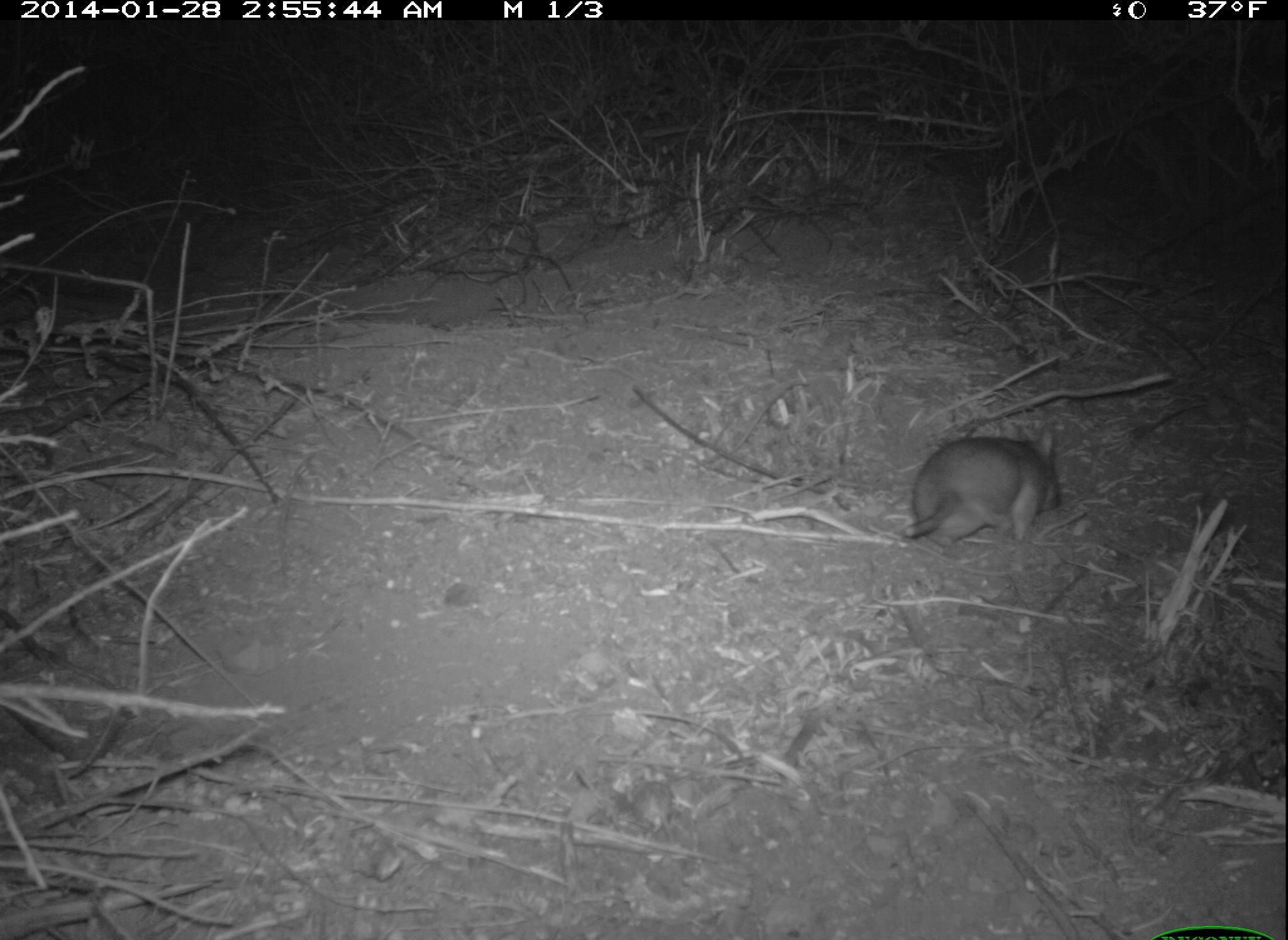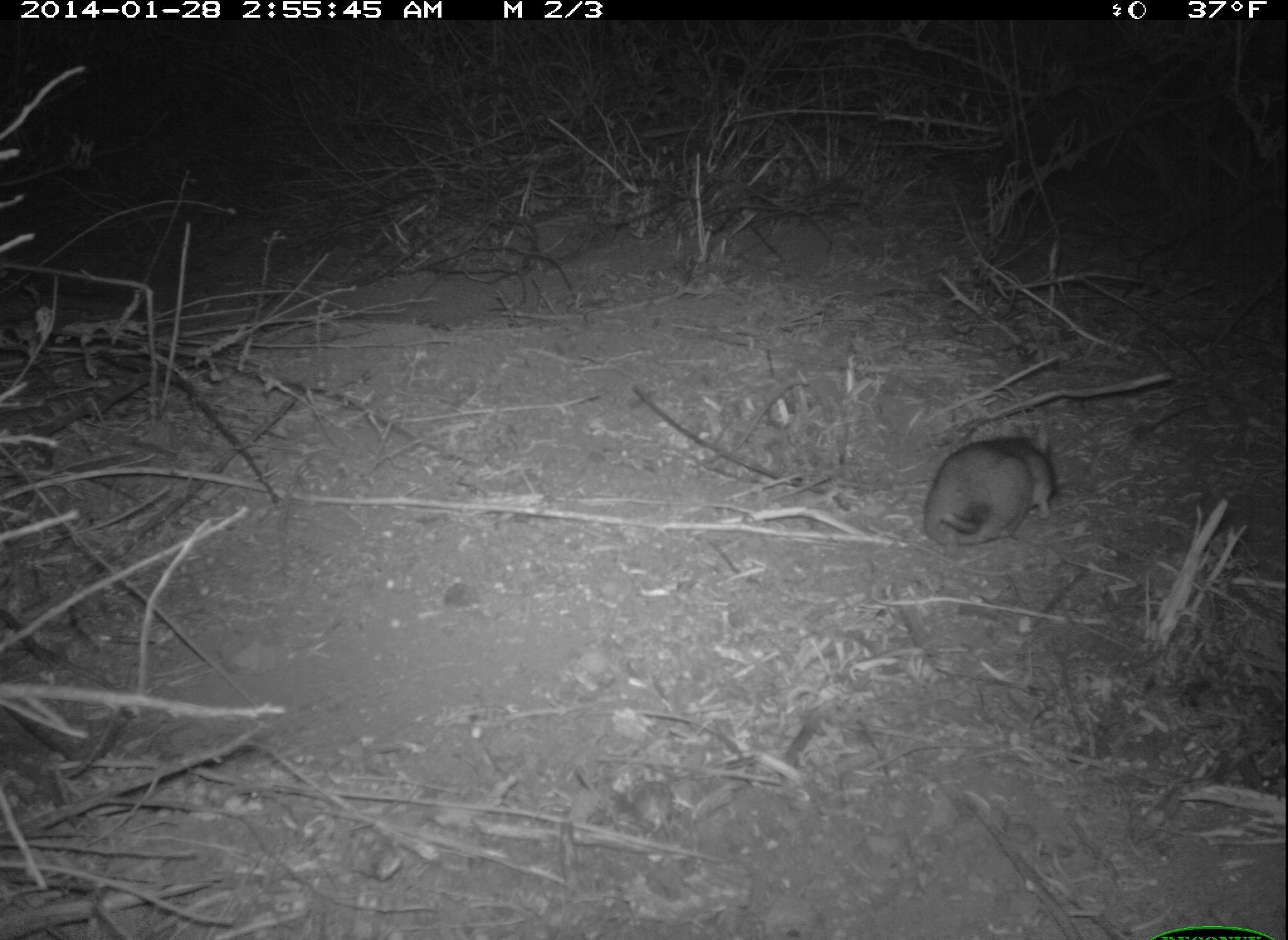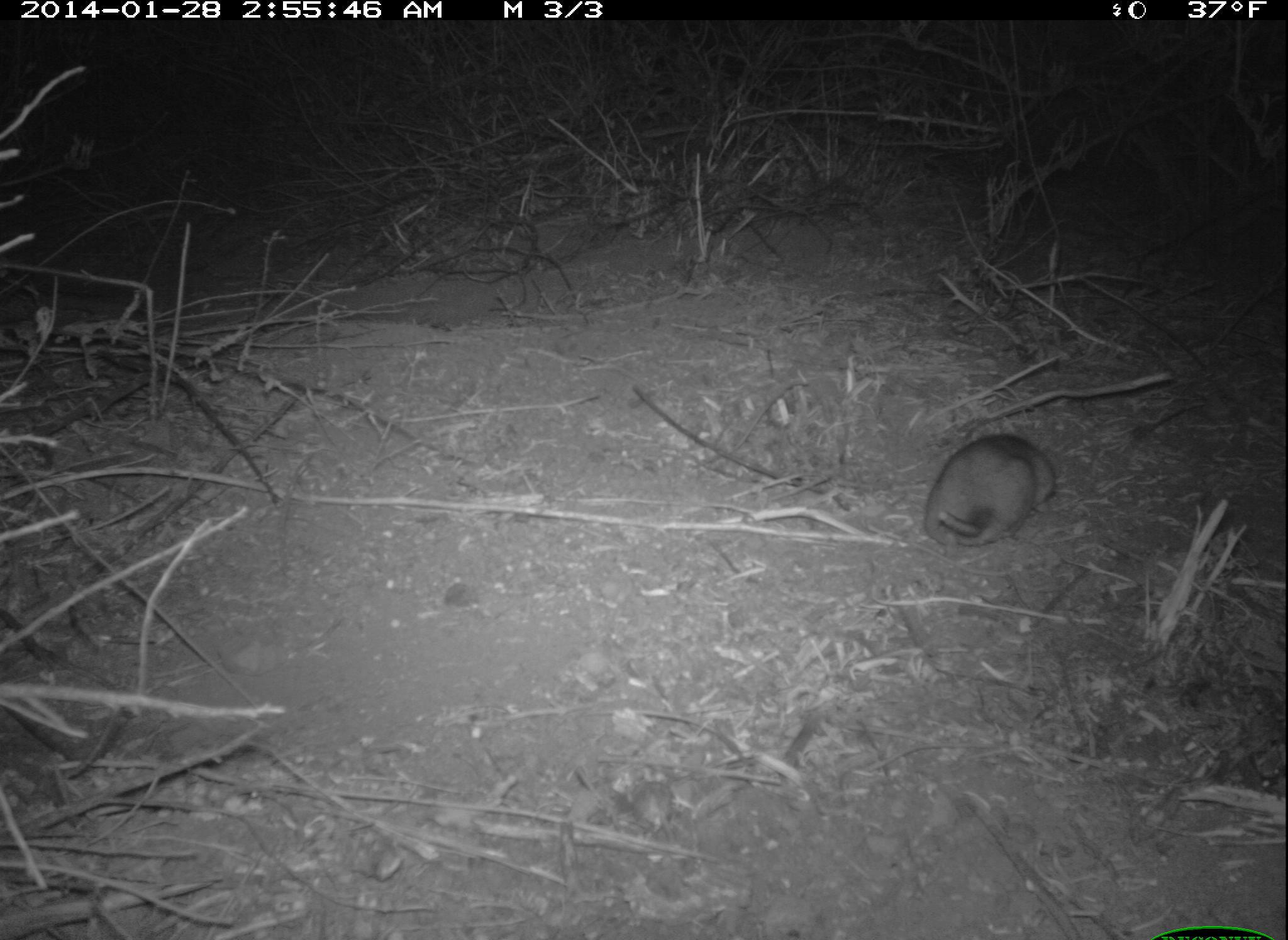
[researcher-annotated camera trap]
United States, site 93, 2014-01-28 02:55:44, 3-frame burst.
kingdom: Animalia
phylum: Chordata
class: Mammalia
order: Rodentia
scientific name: Rodentia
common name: rodent